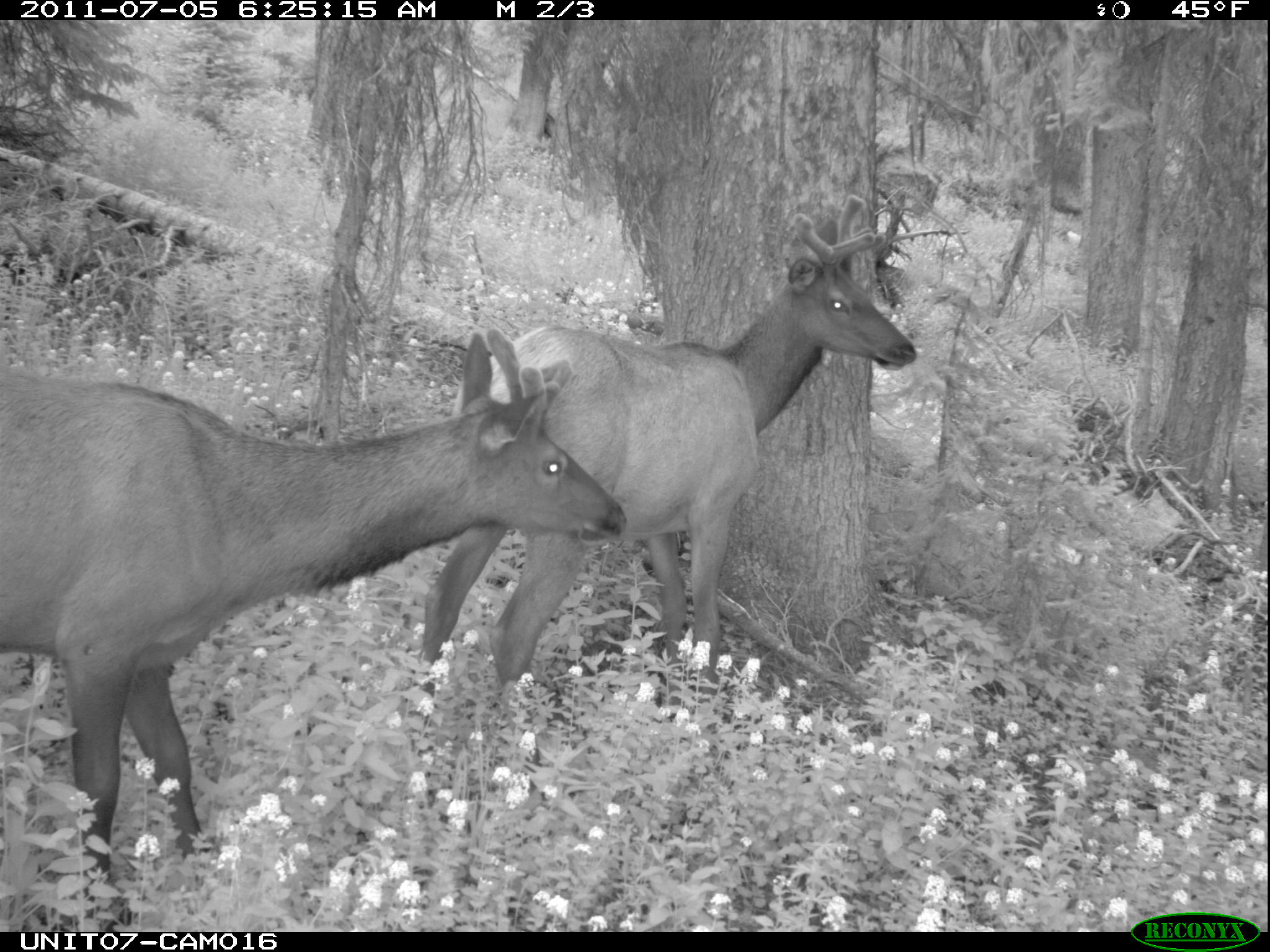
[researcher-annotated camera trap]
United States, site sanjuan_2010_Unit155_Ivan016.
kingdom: Animalia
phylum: Chordata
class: Mammalia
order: Artiodactyla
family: Cervidae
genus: Cervus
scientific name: Cervus elaphus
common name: red deer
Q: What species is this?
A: Cervus elaphus (red deer).